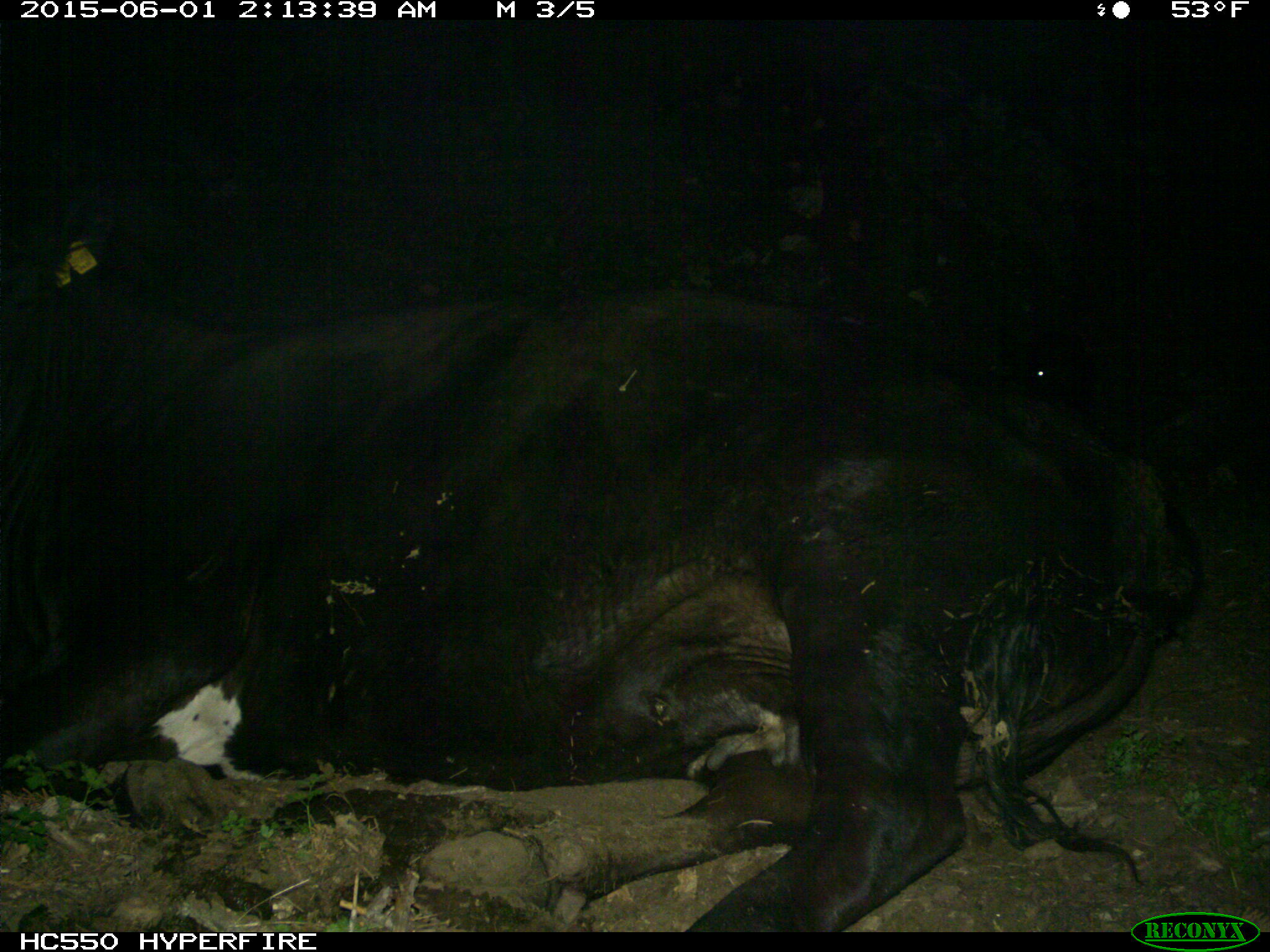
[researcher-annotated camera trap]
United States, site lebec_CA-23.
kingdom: Animalia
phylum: Chordata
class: Mammalia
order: Artiodactyla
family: Bovidae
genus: Bos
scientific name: Bos taurus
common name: domestic cow